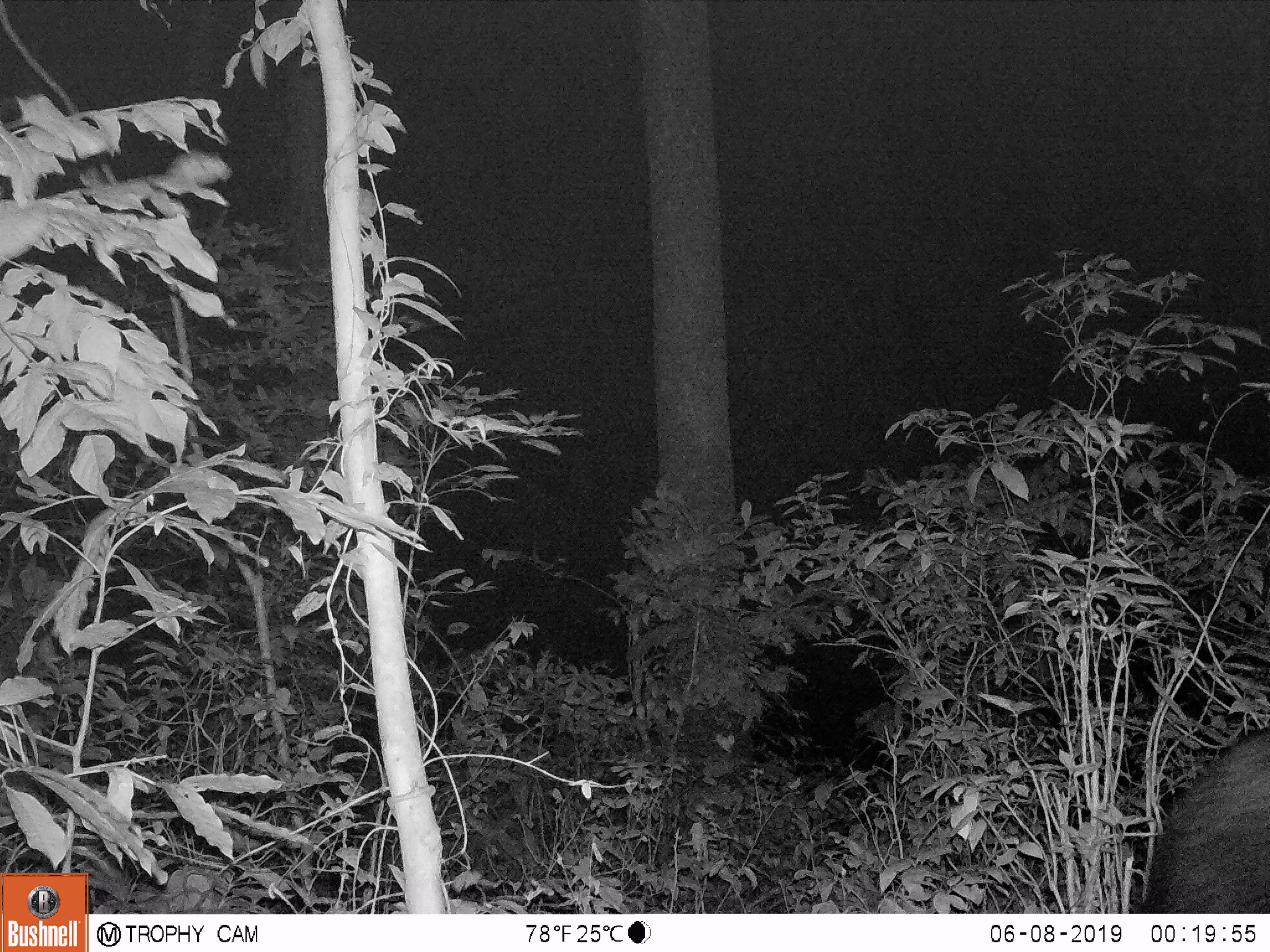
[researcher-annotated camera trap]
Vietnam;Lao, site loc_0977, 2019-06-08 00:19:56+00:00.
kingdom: Animalia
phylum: Chordata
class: Mammalia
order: Artiodactyla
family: Bovidae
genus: Capricornis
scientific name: Capricornis sumatraensis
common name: chinese serow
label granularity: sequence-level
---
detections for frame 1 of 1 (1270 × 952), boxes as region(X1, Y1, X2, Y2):
chinese serow: region(1131, 720, 1270, 911)